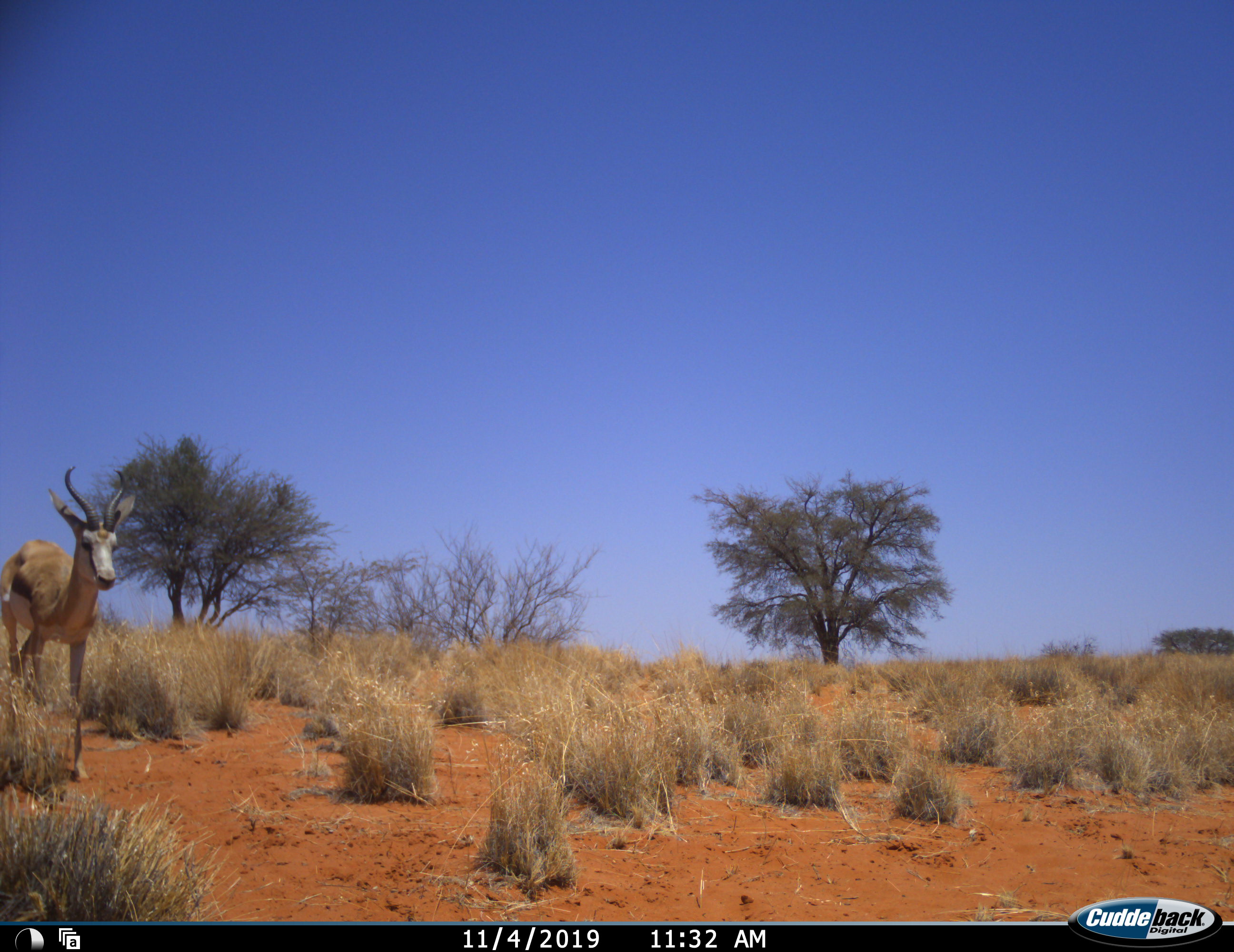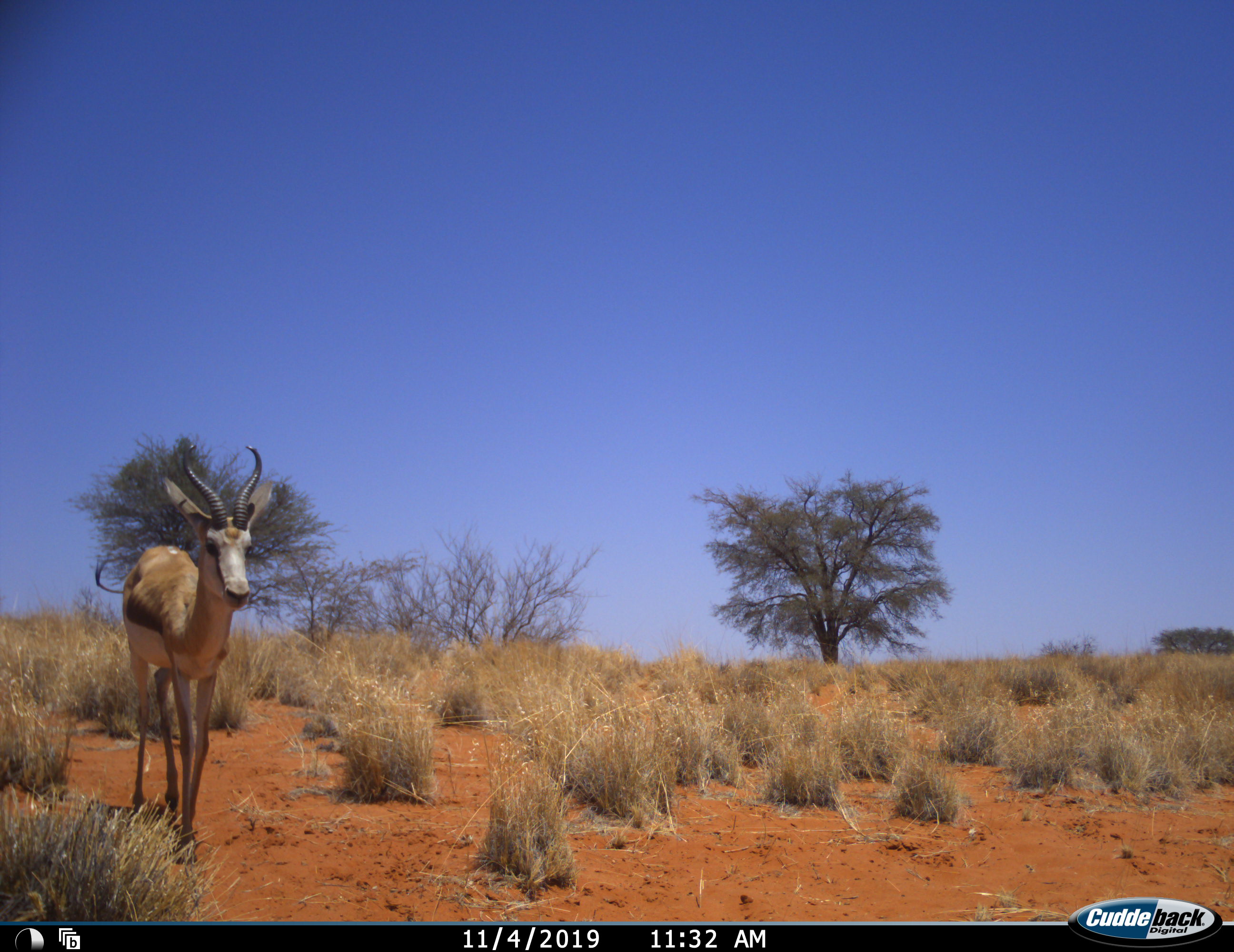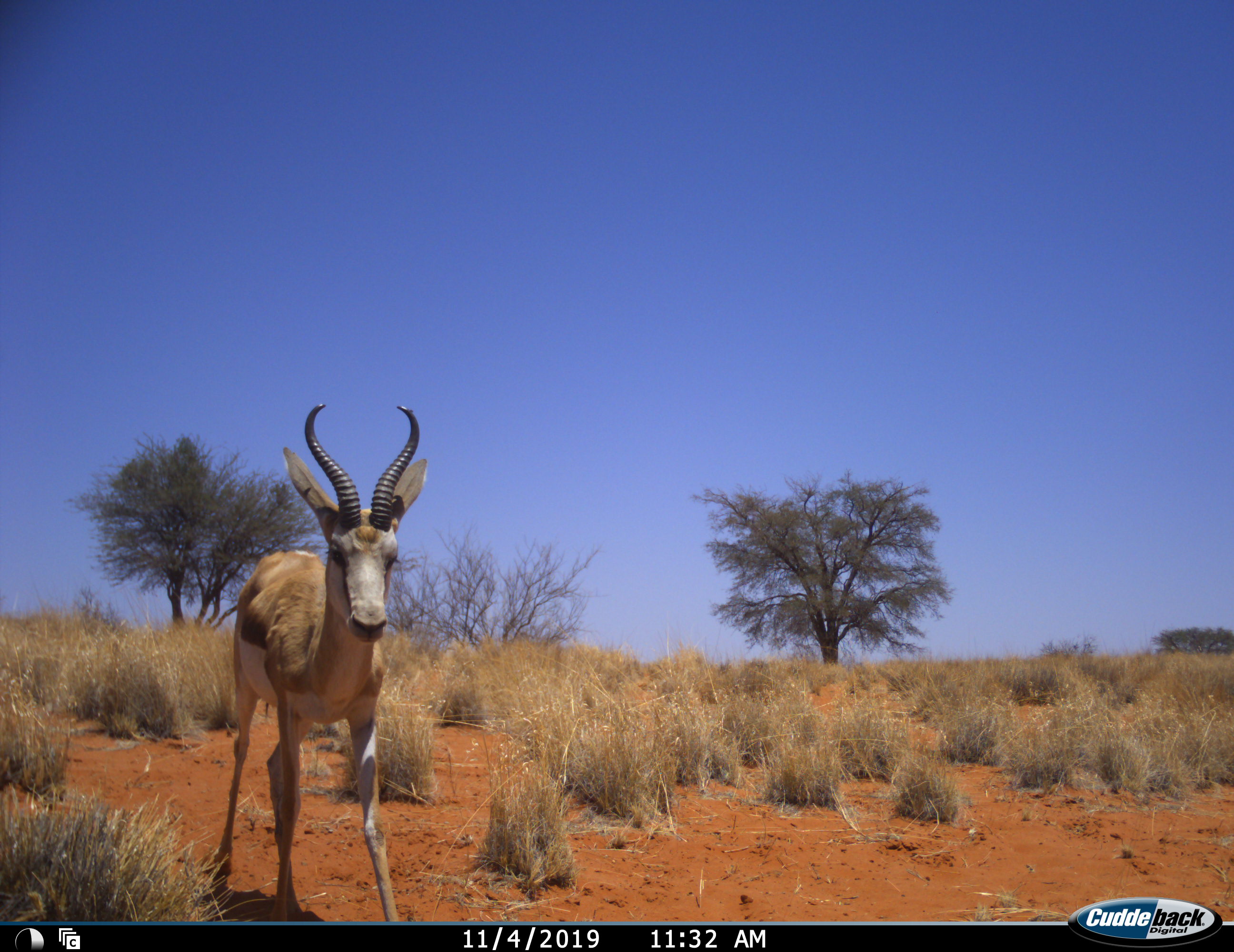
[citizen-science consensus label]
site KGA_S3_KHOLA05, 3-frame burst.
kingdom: Animalia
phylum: Chordata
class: Mammalia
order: Artiodactyla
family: Bovidae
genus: Antidorcas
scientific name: Antidorcas marsupialis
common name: springbok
Springbok (Antidorcas marsupialis), count 1. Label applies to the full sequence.